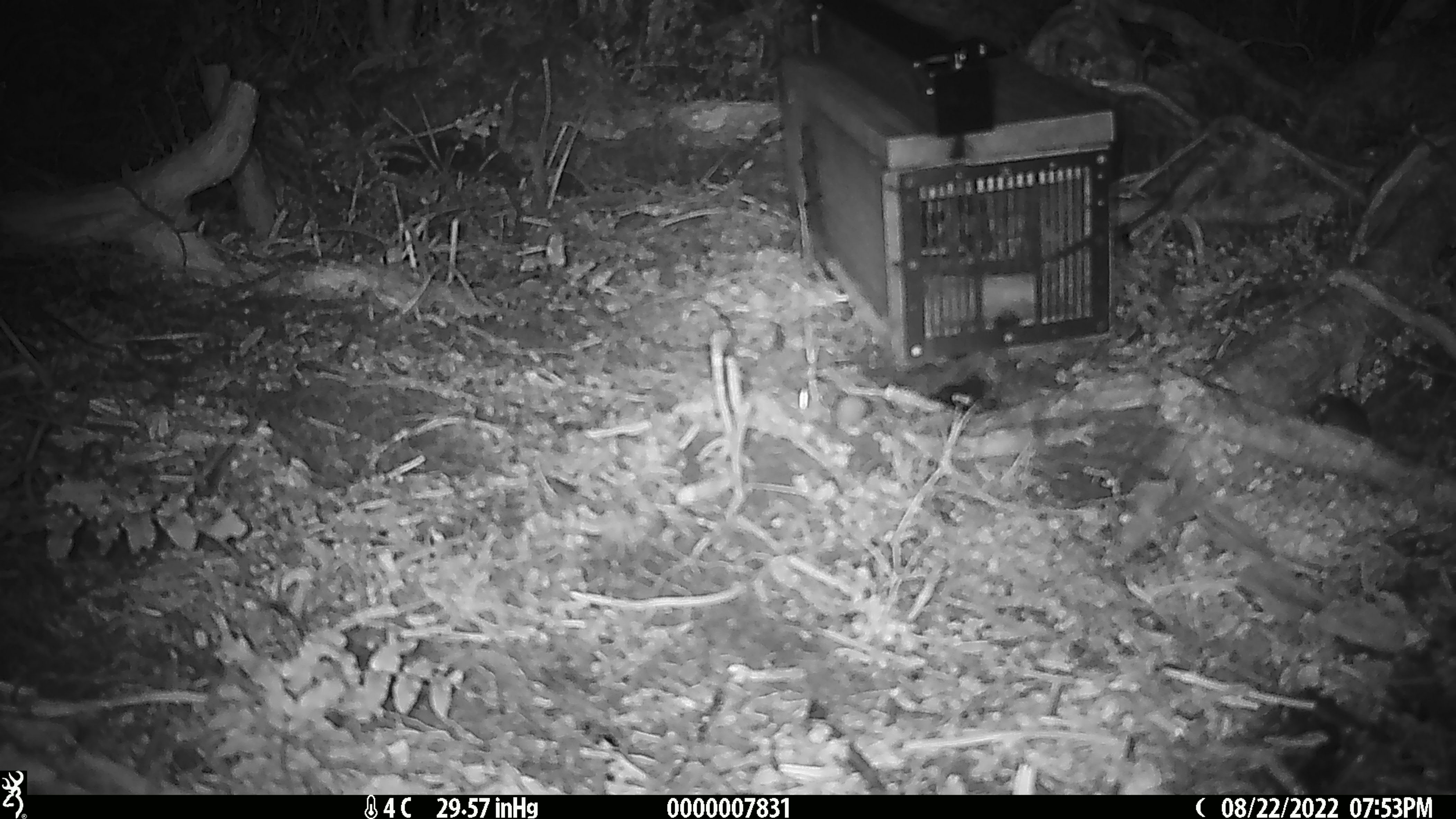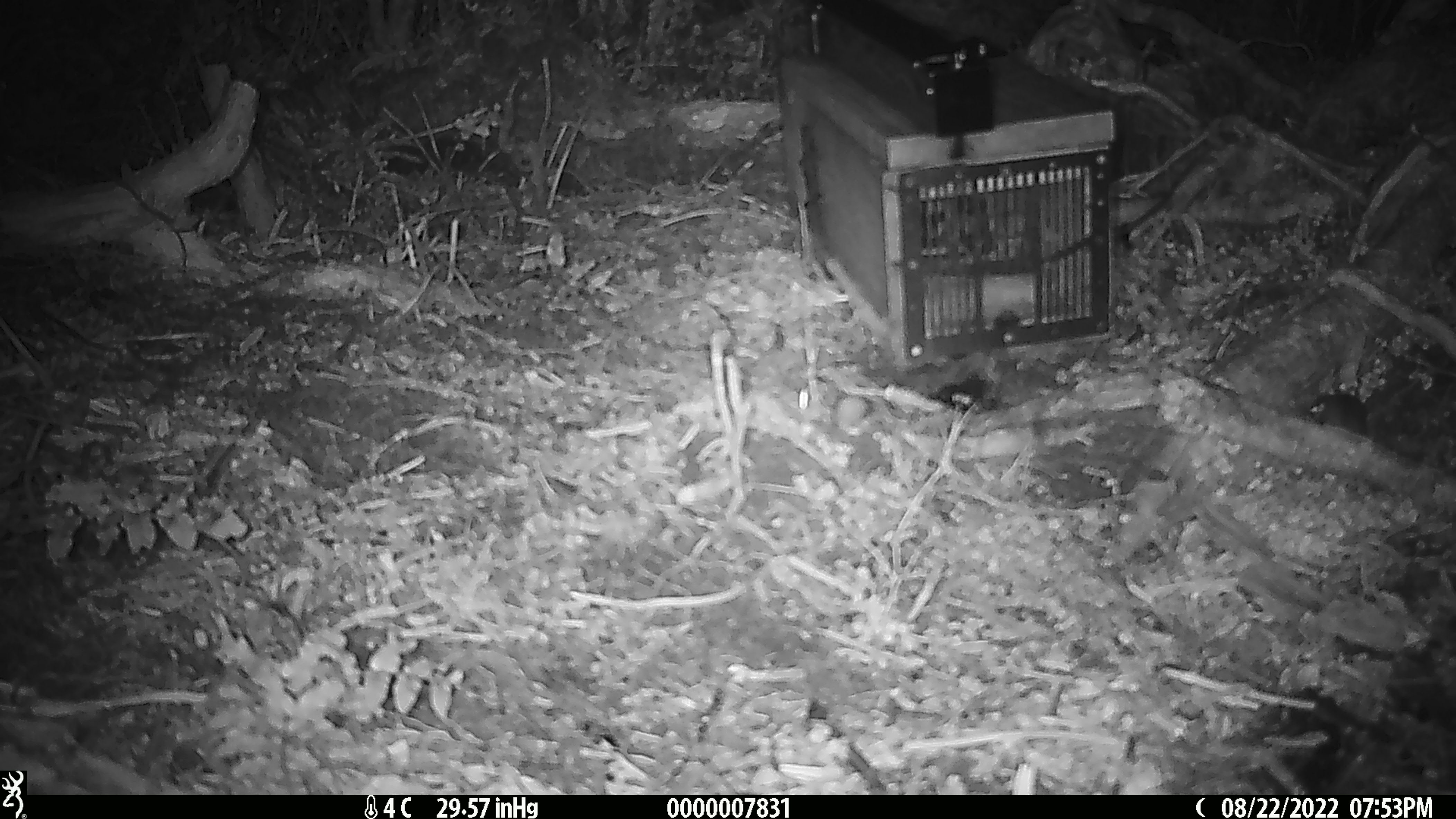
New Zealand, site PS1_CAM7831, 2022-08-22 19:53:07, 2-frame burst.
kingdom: Animalia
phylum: Chordata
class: Mammalia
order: Rodentia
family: Muridae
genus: Mus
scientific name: Mus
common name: mouse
Mouse (Mus).